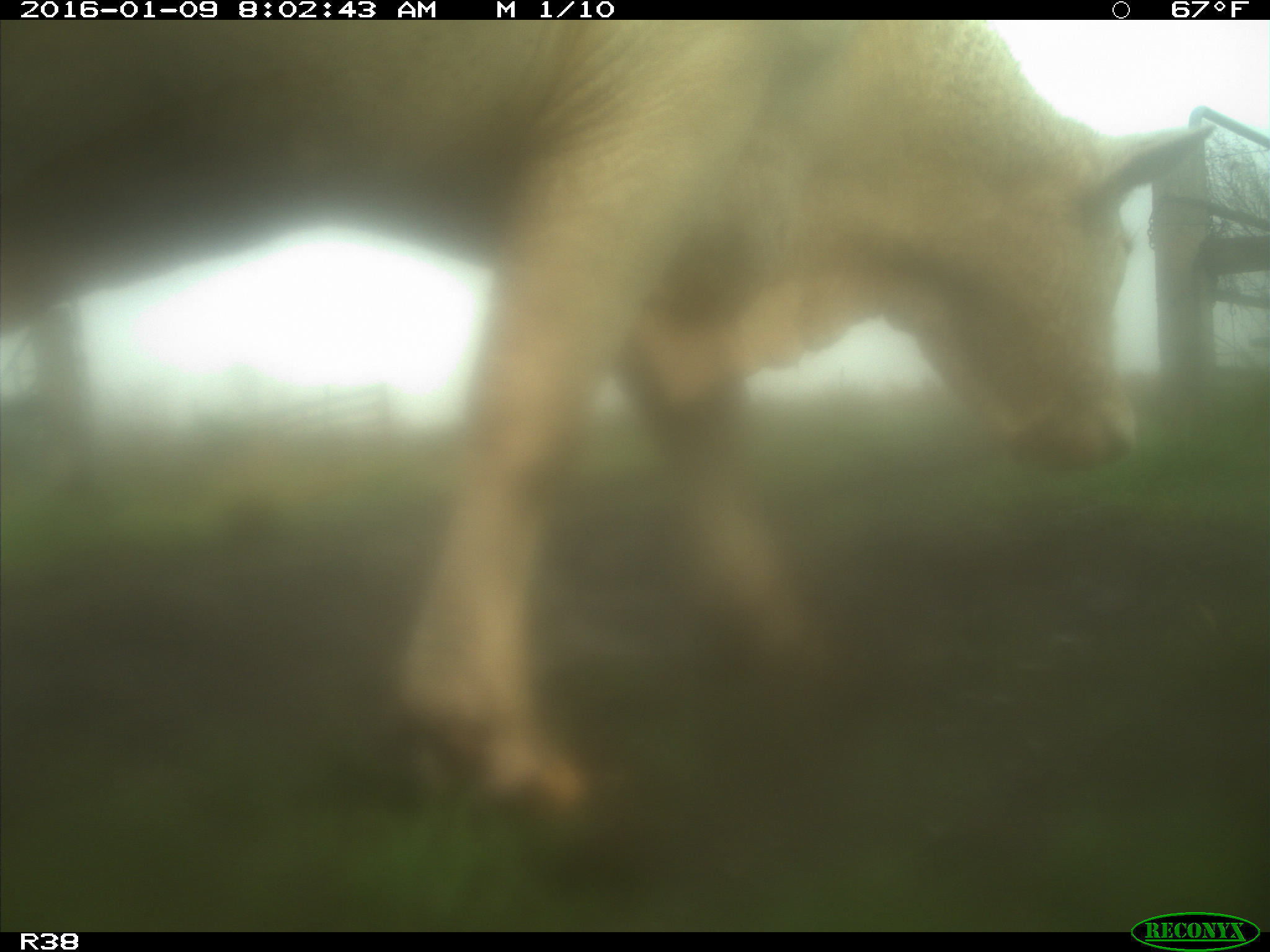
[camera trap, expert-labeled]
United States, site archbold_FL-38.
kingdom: Animalia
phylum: Chordata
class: Mammalia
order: Artiodactyla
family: Bovidae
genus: Bos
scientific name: Bos taurus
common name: domestic cow